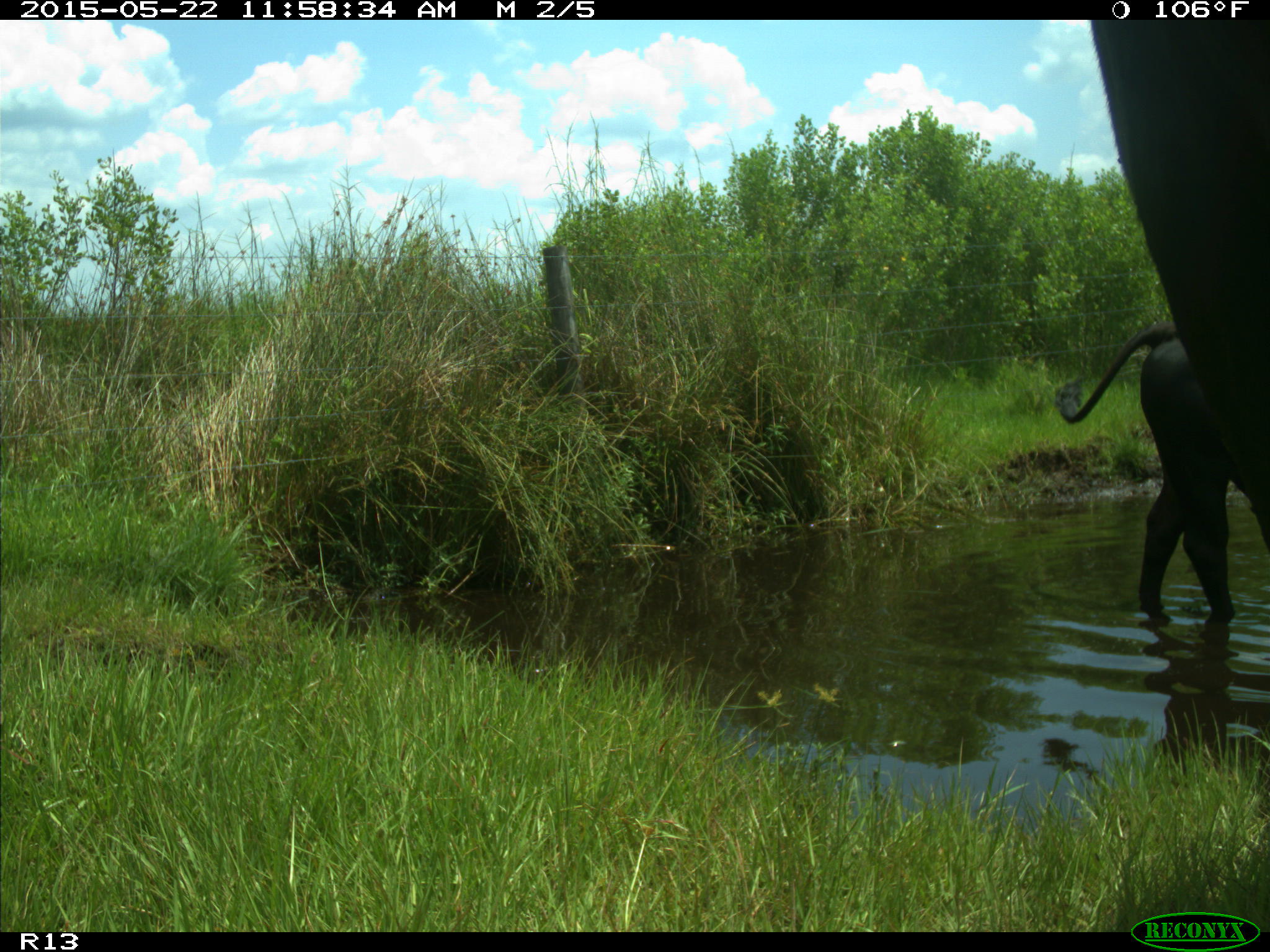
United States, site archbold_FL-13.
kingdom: Animalia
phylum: Chordata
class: Mammalia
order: Artiodactyla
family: Bovidae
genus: Bos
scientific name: Bos taurus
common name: domestic cow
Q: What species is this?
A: Bos taurus (domestic cow).